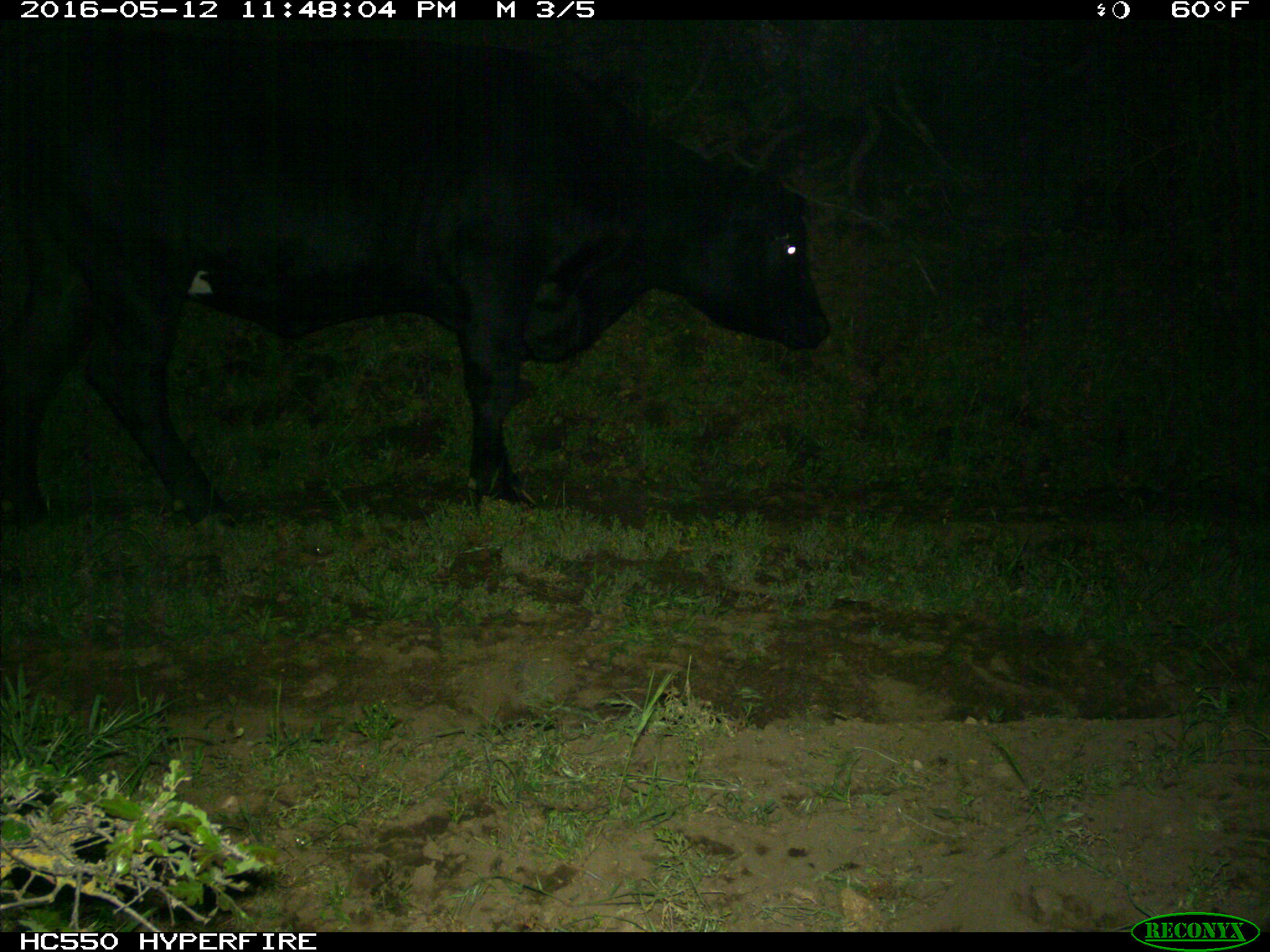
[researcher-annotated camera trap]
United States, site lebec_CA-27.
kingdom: Animalia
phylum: Chordata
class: Mammalia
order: Artiodactyla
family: Bovidae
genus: Bos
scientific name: Bos taurus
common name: domestic cow